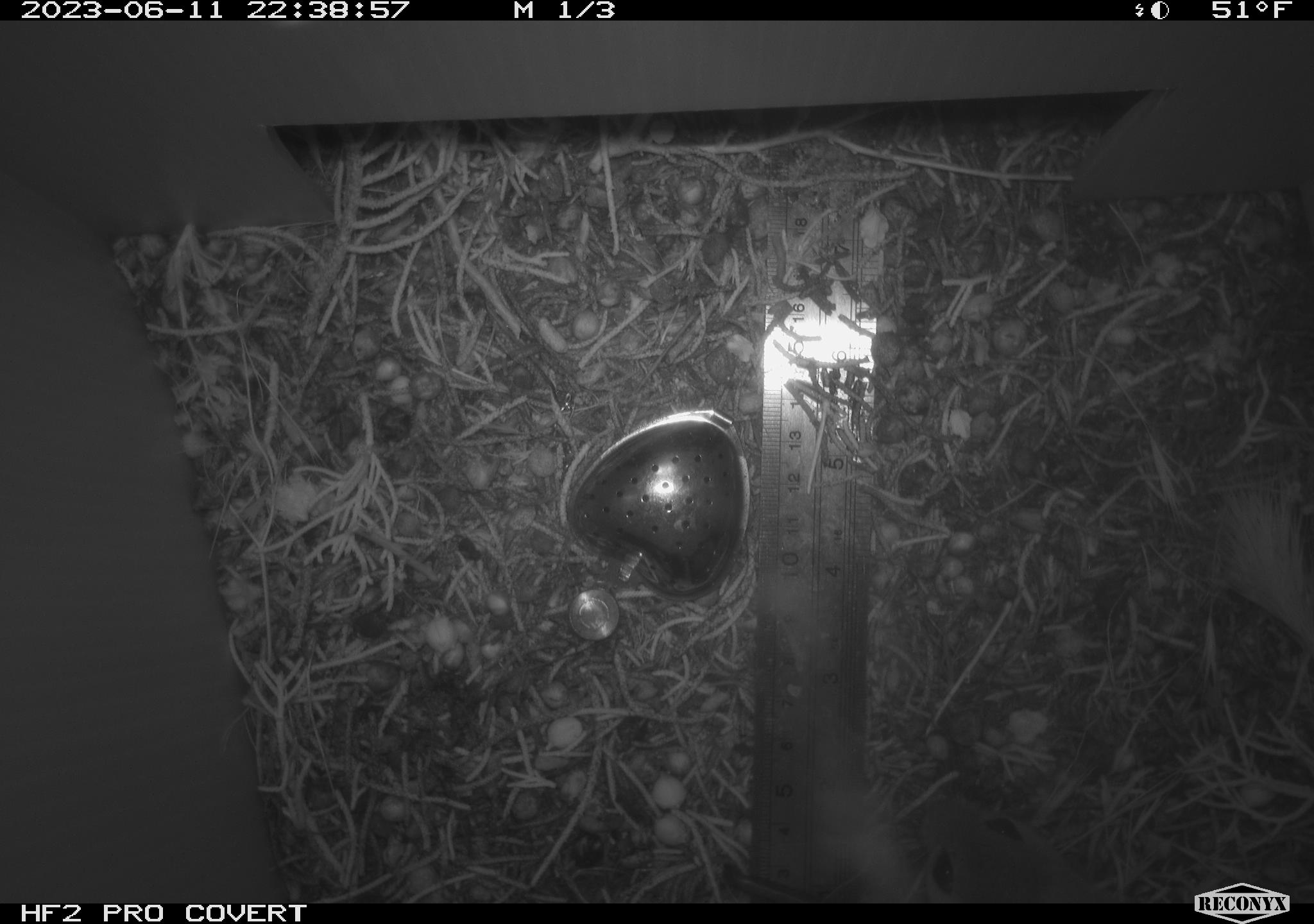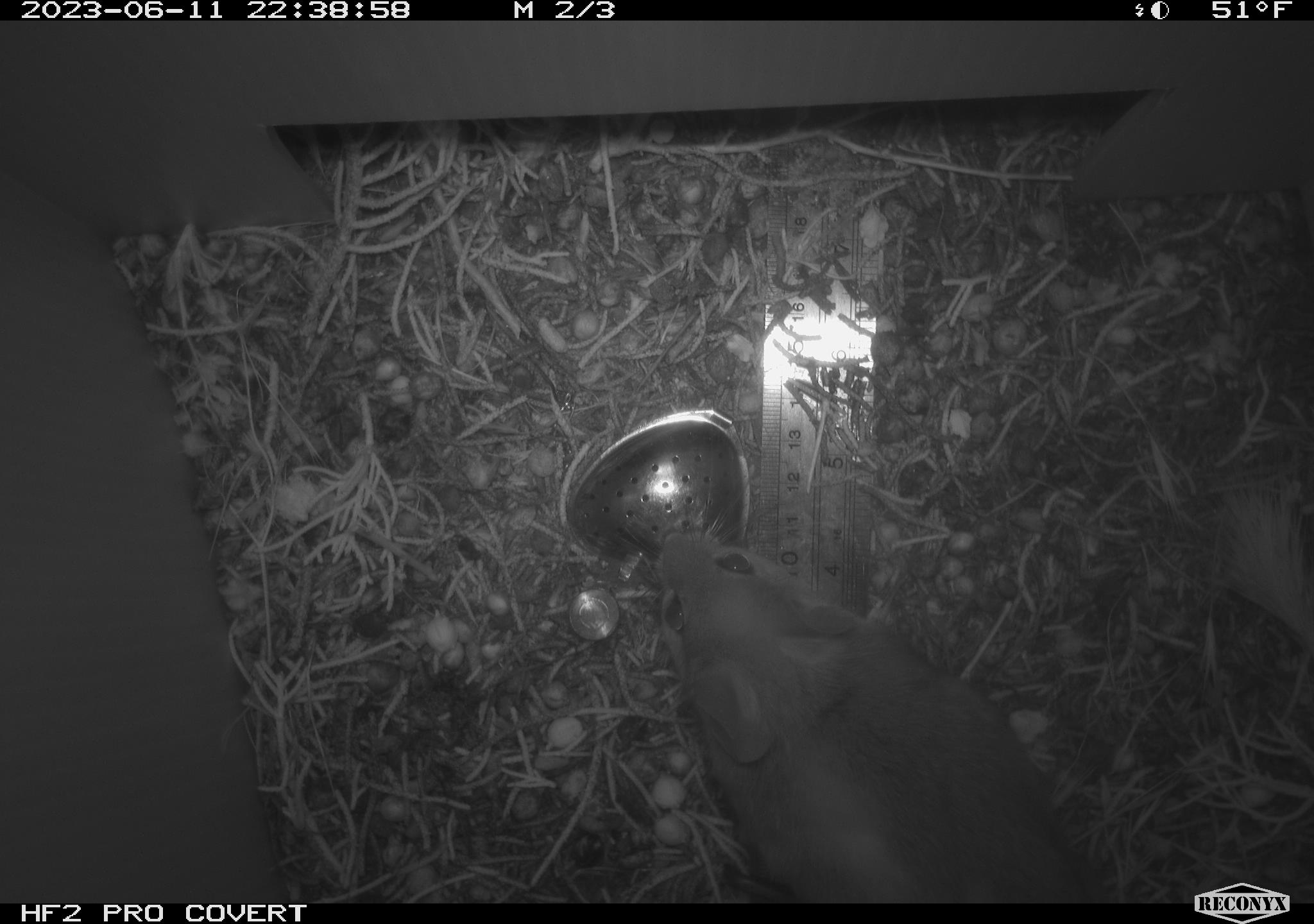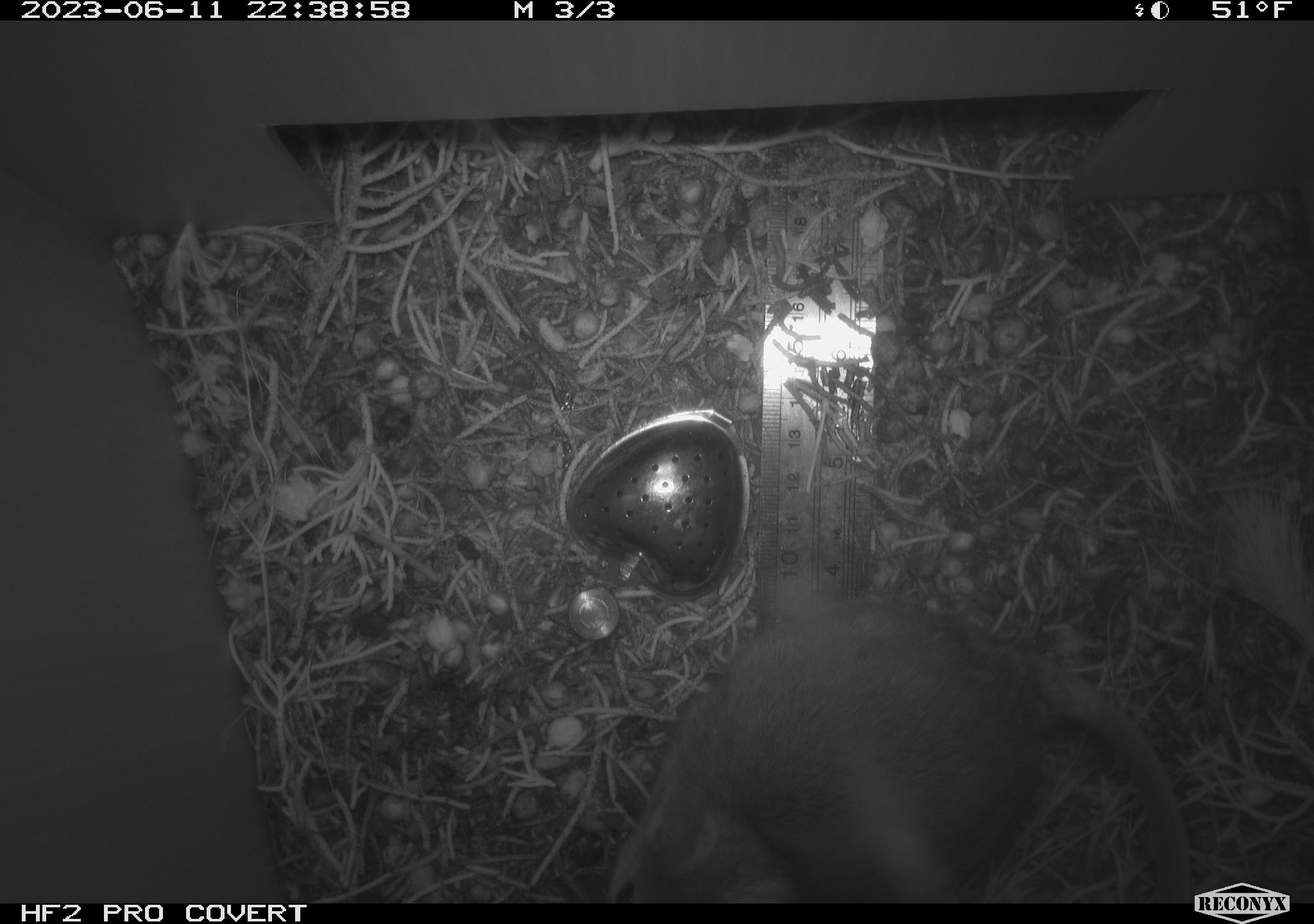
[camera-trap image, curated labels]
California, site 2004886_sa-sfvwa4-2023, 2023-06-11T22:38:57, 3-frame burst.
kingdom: Animalia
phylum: Chordata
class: Mammalia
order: Rodentia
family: Cricetidae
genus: Neotoma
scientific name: Neotoma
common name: pack rat or woodrat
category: neotoma species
Neotoma species (pack rat or woodrat) (Neotoma).